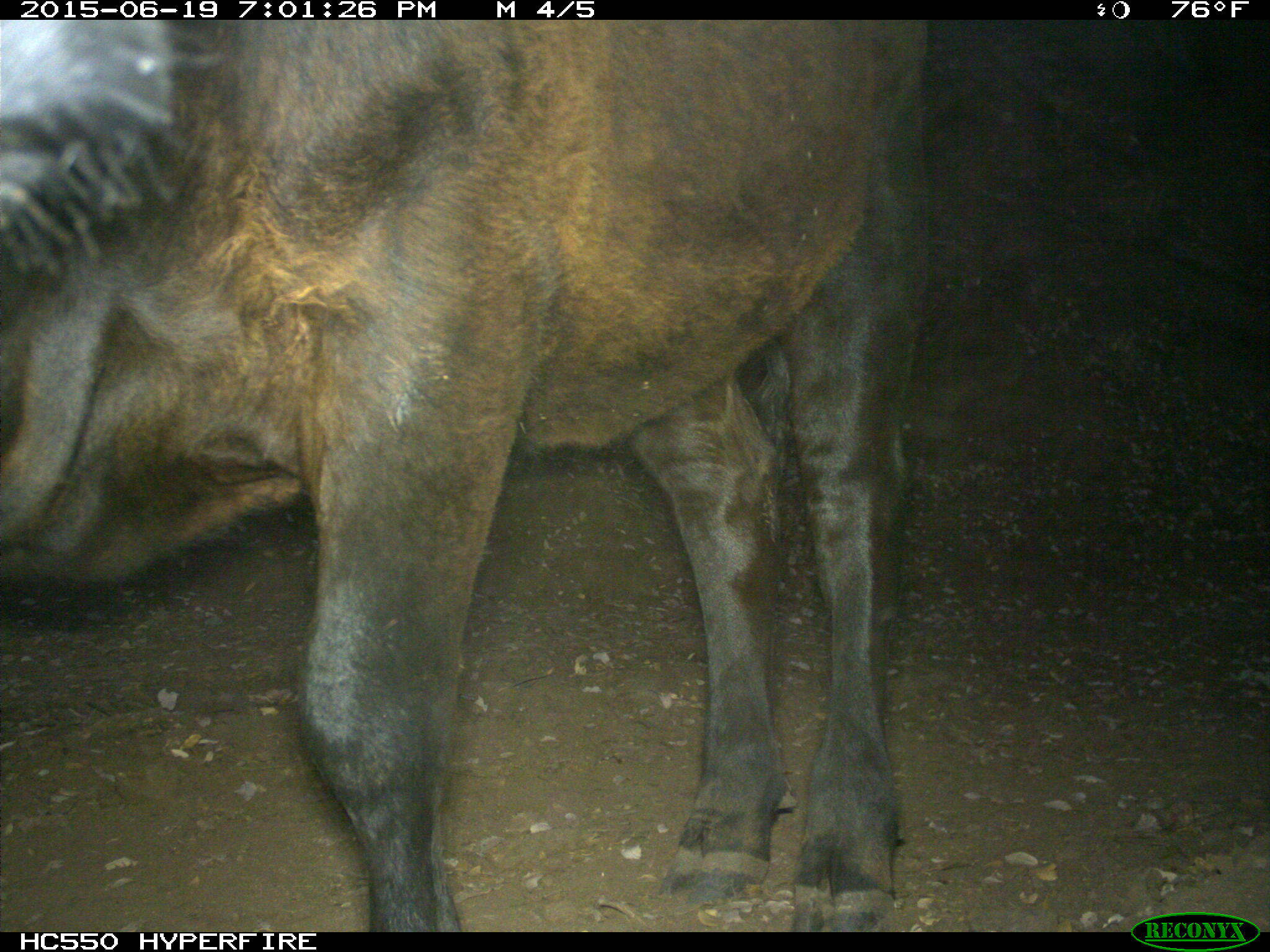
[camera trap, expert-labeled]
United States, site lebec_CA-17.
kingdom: Animalia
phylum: Chordata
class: Mammalia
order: Artiodactyla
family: Bovidae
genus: Bos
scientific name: Bos taurus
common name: domestic cow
Bos taurus (domestic cow).